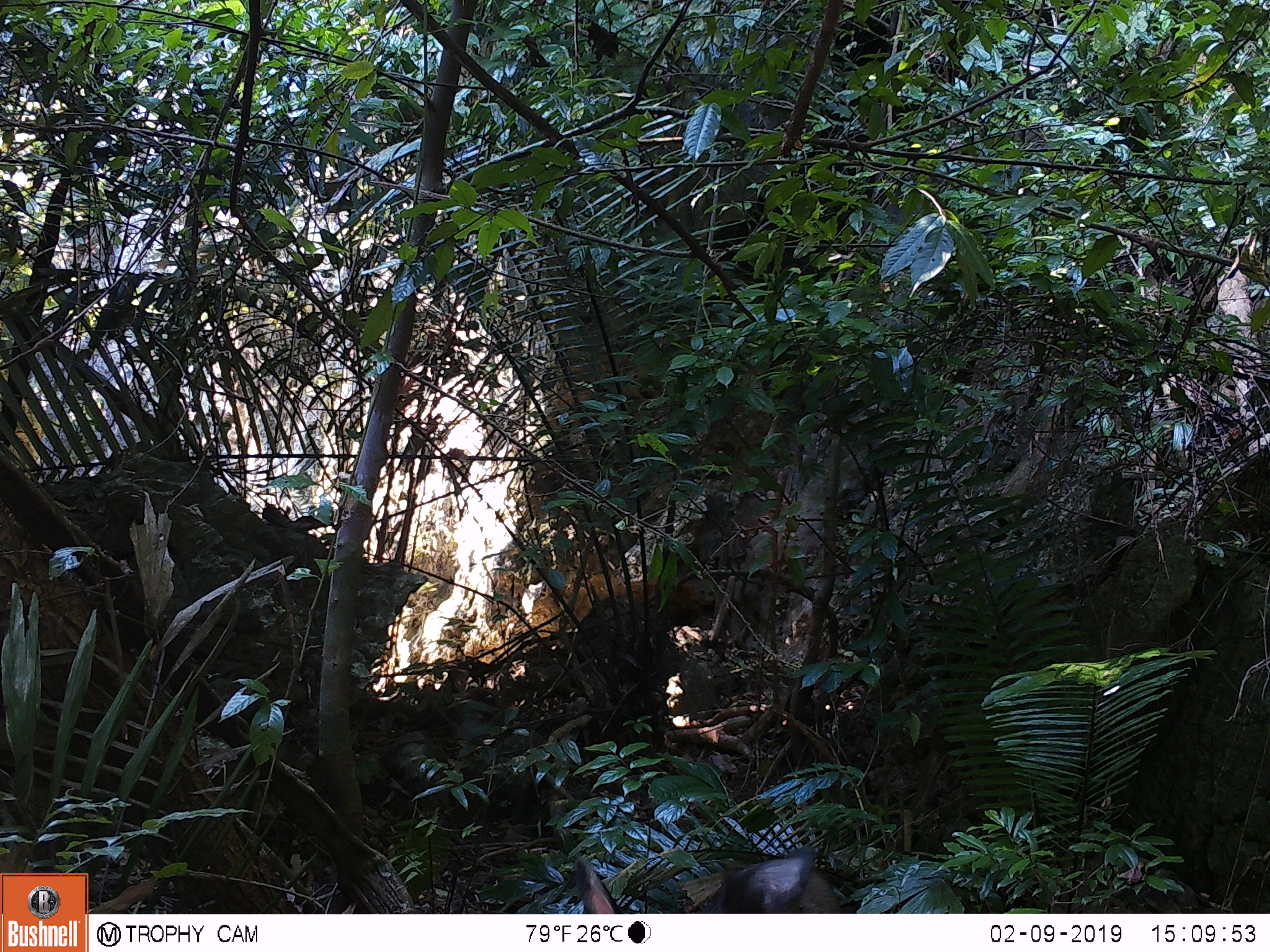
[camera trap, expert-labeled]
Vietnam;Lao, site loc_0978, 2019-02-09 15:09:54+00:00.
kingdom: Animalia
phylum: Chordata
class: Mammalia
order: Artiodactyla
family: Bovidae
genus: Capricornis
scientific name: Capricornis sumatraensis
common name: chinese serow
Chinese serow (Capricornis sumatraensis). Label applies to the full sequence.